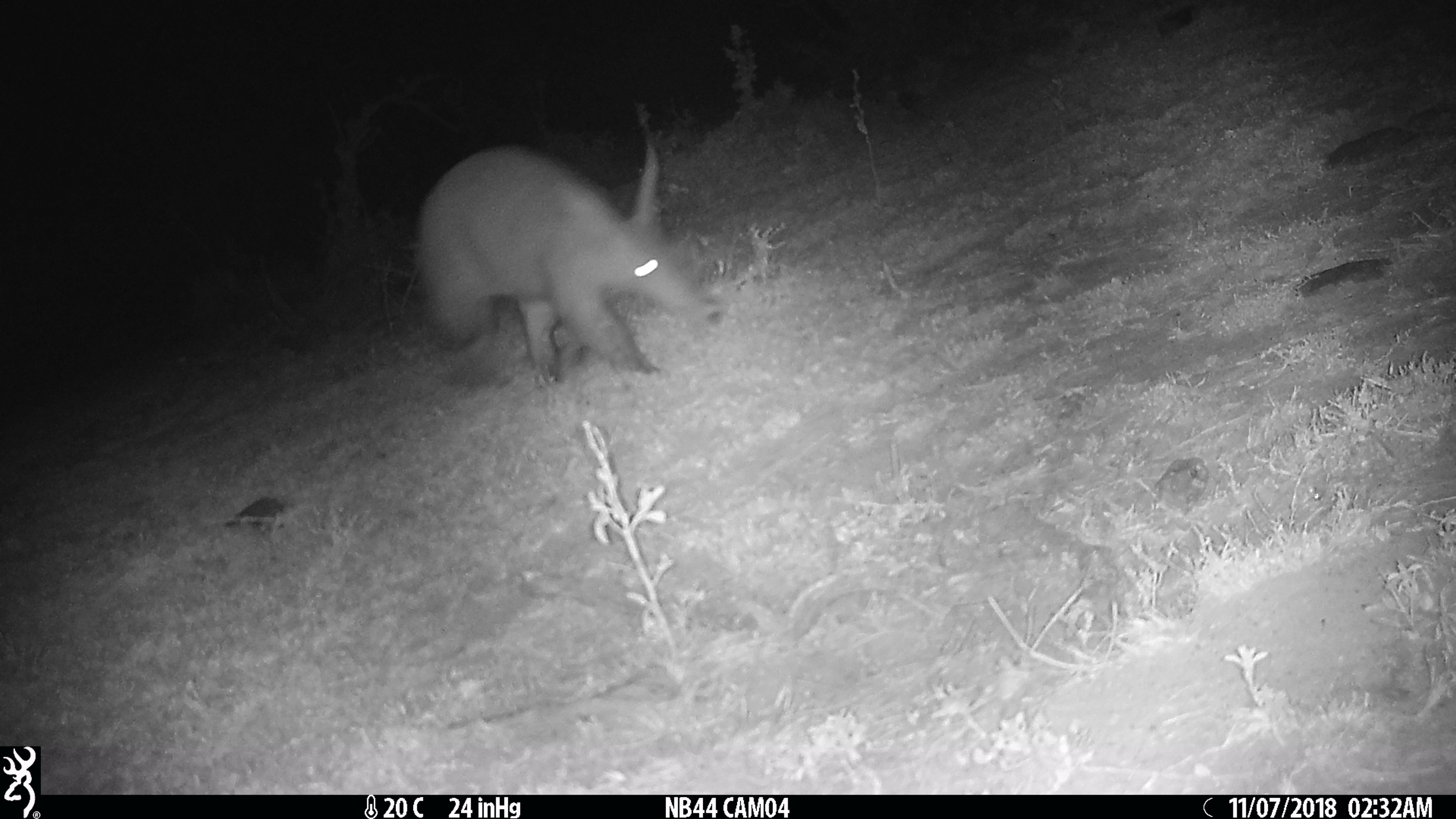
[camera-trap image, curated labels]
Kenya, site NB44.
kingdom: Animalia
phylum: Chordata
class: Mammalia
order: Tubulidentata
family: Orycteropodidae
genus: Orycteropus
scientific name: Orycteropus afer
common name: aardvark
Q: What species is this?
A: Aardvark (Orycteropus afer).